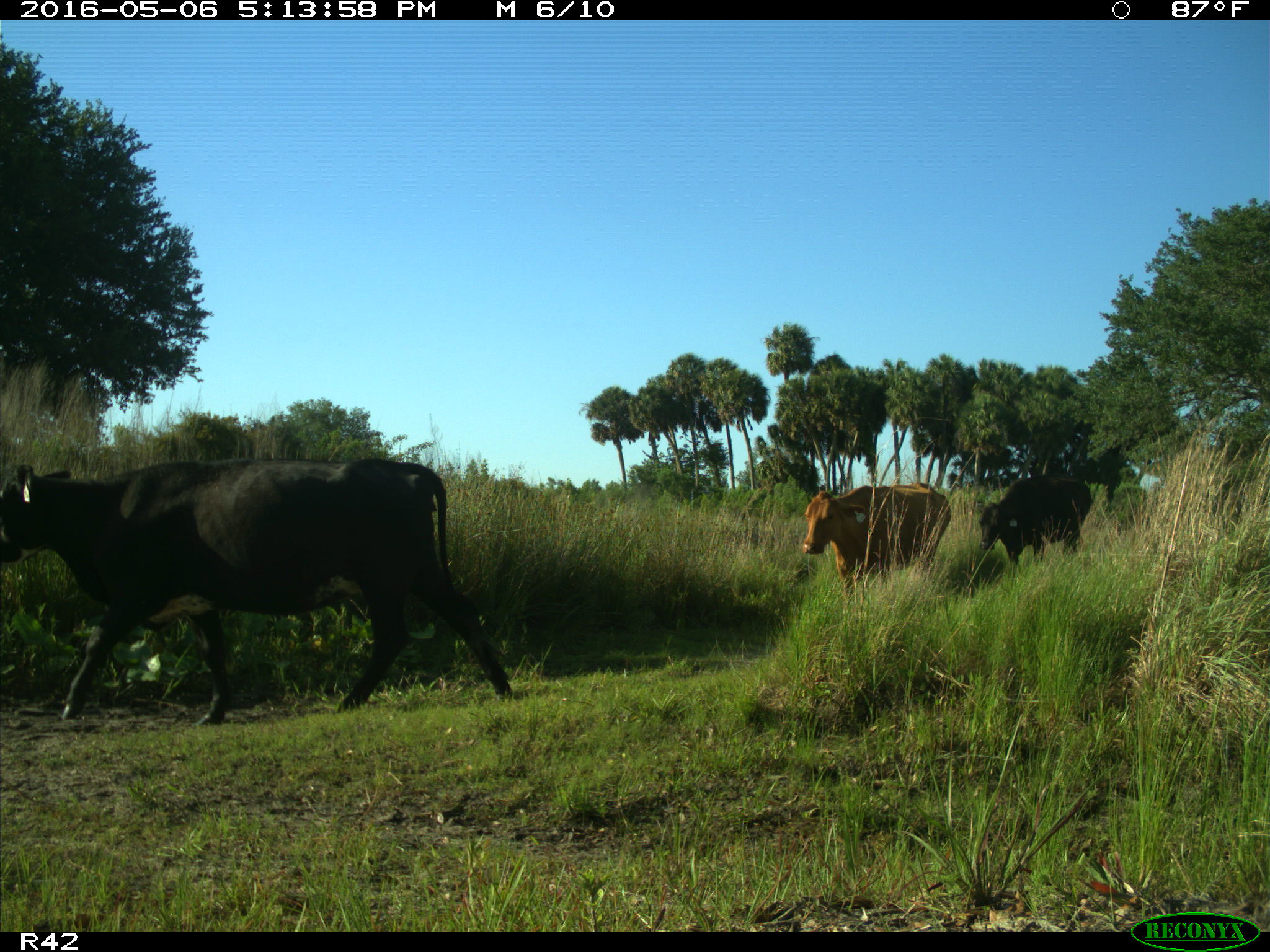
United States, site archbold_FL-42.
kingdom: Animalia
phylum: Chordata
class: Mammalia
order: Artiodactyla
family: Bovidae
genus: Bos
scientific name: Bos taurus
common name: domestic cow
Bos taurus (domestic cow).